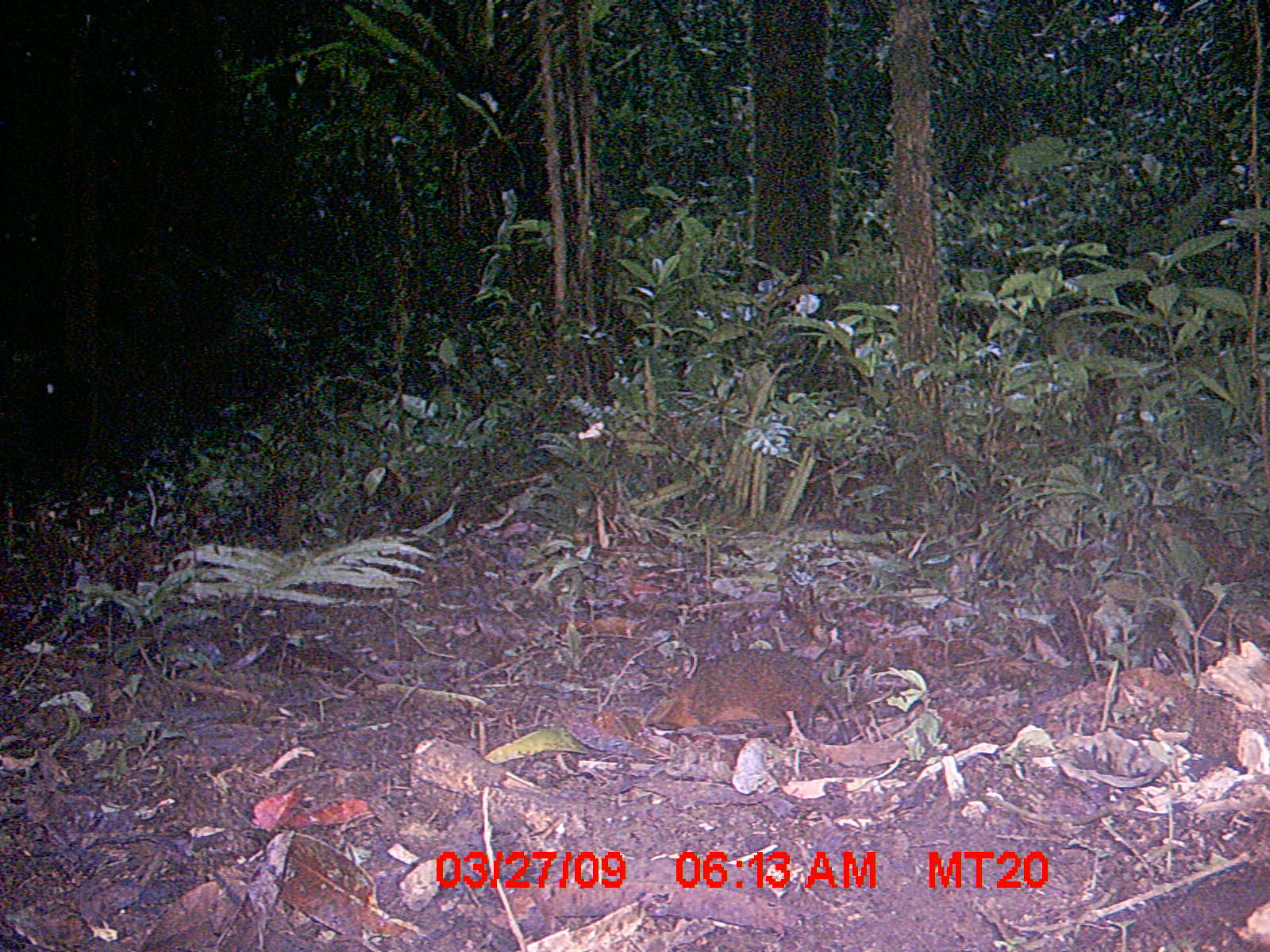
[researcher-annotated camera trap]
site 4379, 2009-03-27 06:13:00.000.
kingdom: Animalia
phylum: Chordata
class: Mammalia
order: Rodentia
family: Nesomyidae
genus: Nesomys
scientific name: Nesomys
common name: nesomys rodents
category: nesomys sp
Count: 1.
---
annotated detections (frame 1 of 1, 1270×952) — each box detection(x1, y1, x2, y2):
nesomys sp: detection(649, 647, 853, 746)